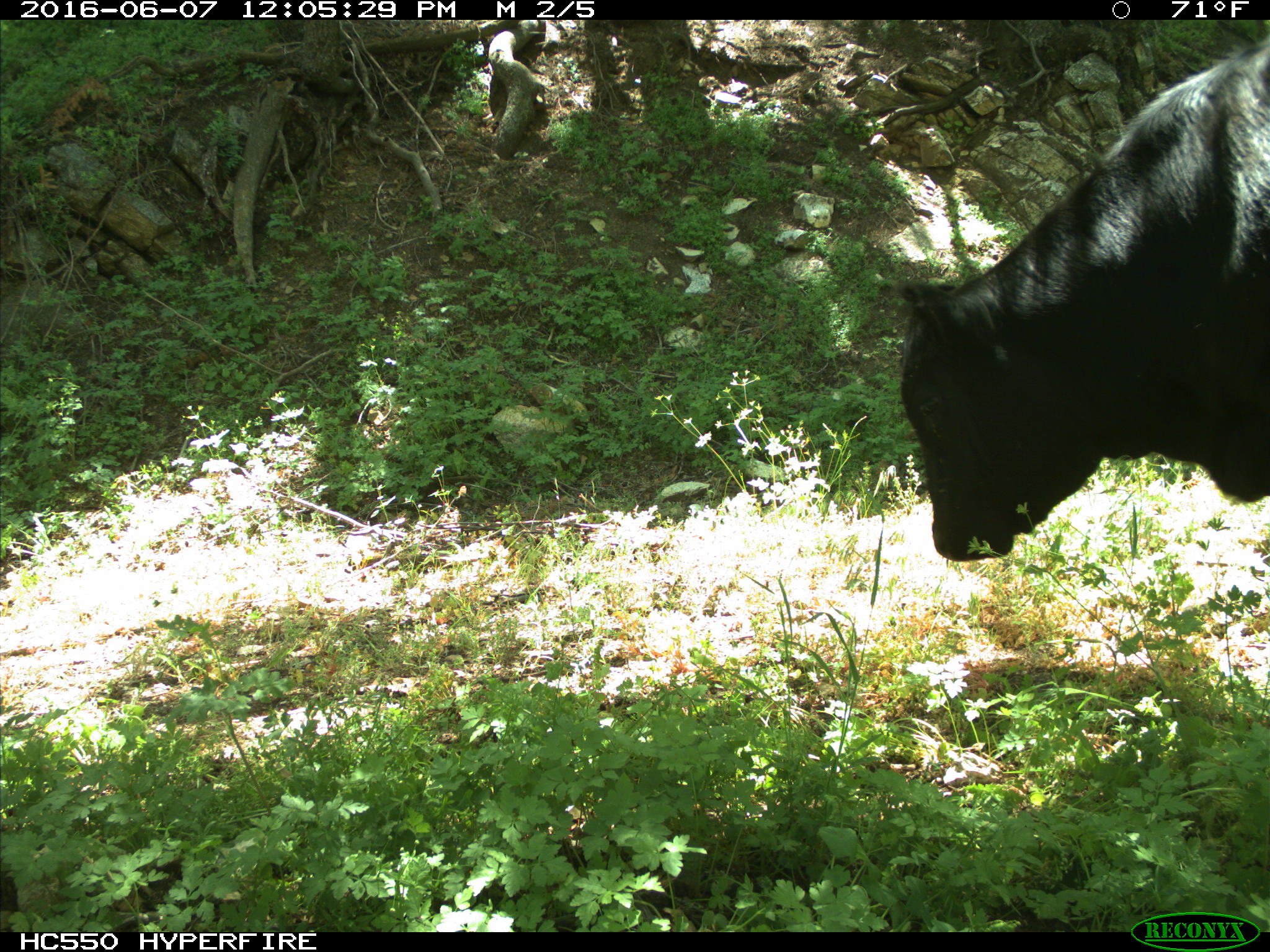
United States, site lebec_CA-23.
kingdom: Animalia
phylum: Chordata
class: Mammalia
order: Artiodactyla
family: Bovidae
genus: Bos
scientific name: Bos taurus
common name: domestic cow